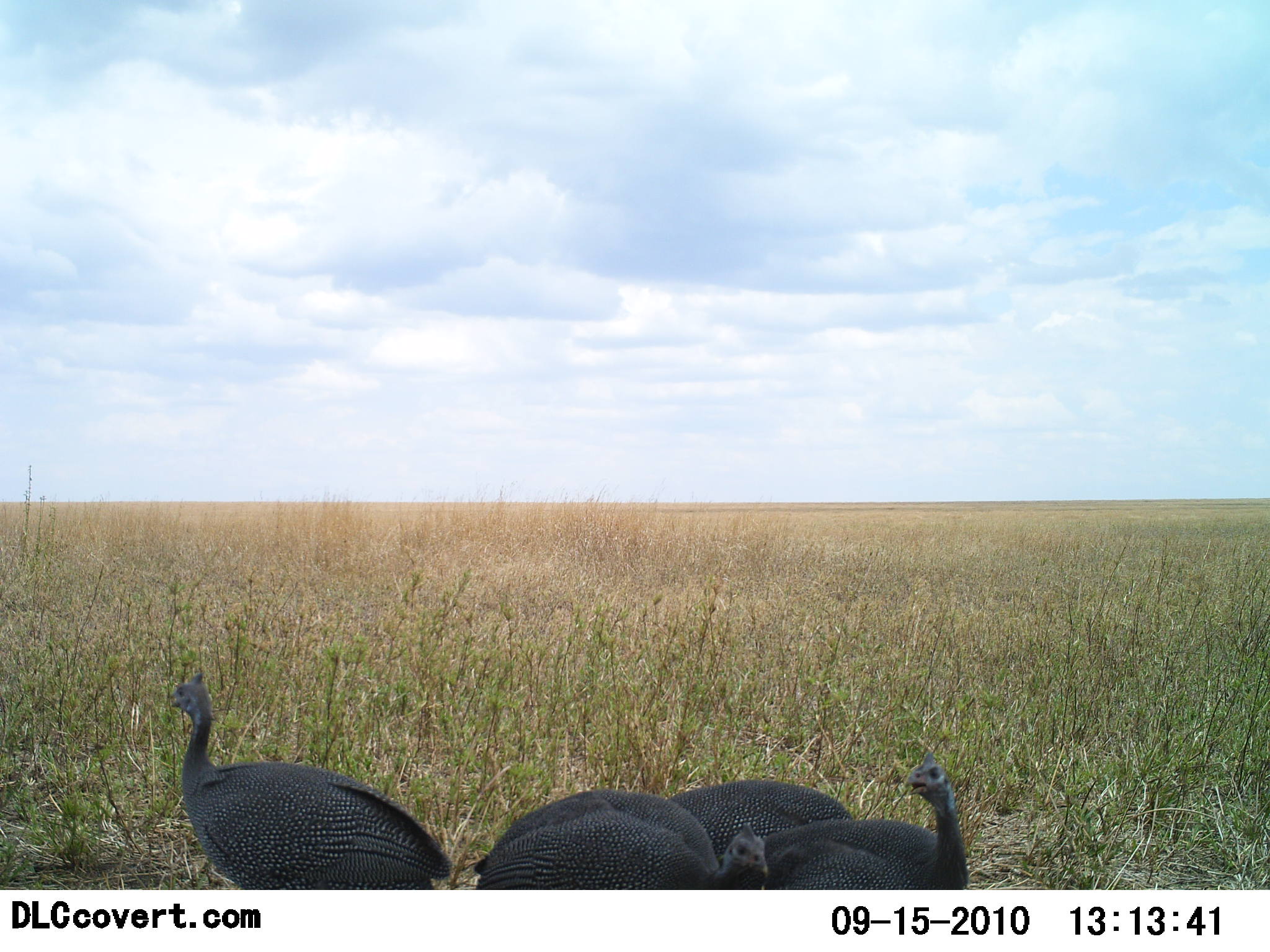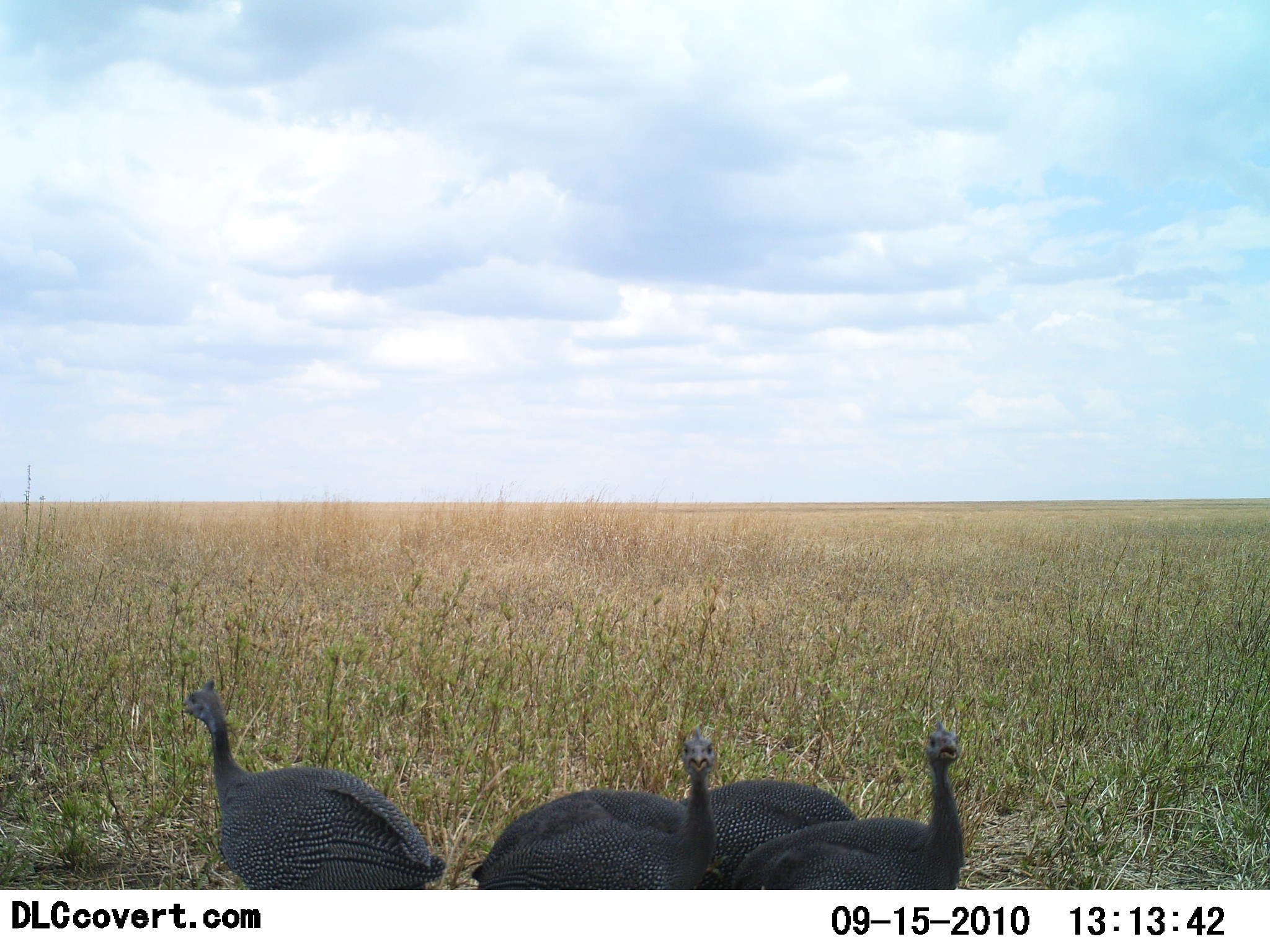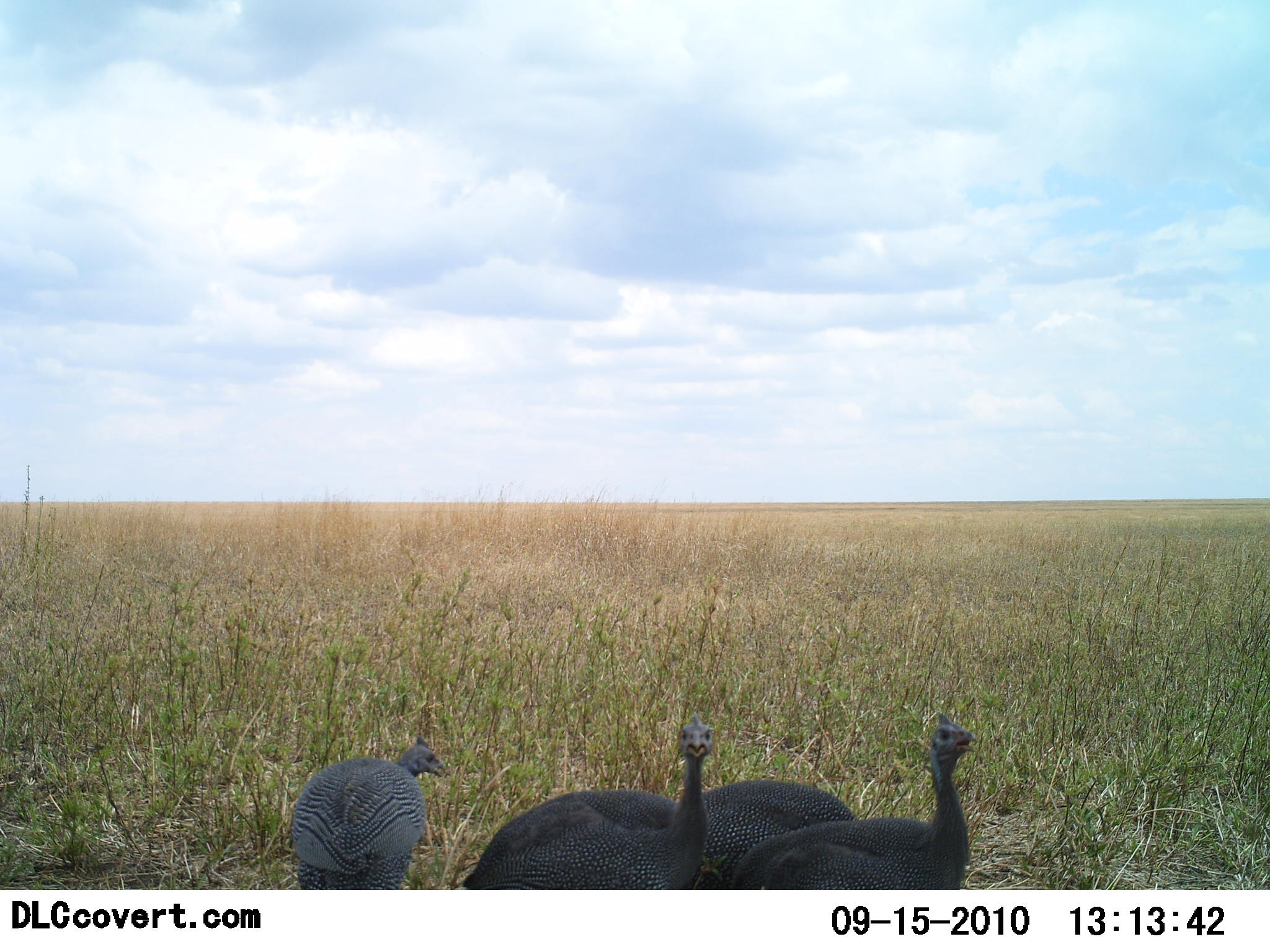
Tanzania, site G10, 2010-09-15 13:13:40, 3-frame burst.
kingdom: Animalia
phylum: Chordata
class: Aves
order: Galliformes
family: Numididae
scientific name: Numididae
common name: guinea fowl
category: guineafowl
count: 4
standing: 67%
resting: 6%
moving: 0%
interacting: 6%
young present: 0%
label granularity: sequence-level